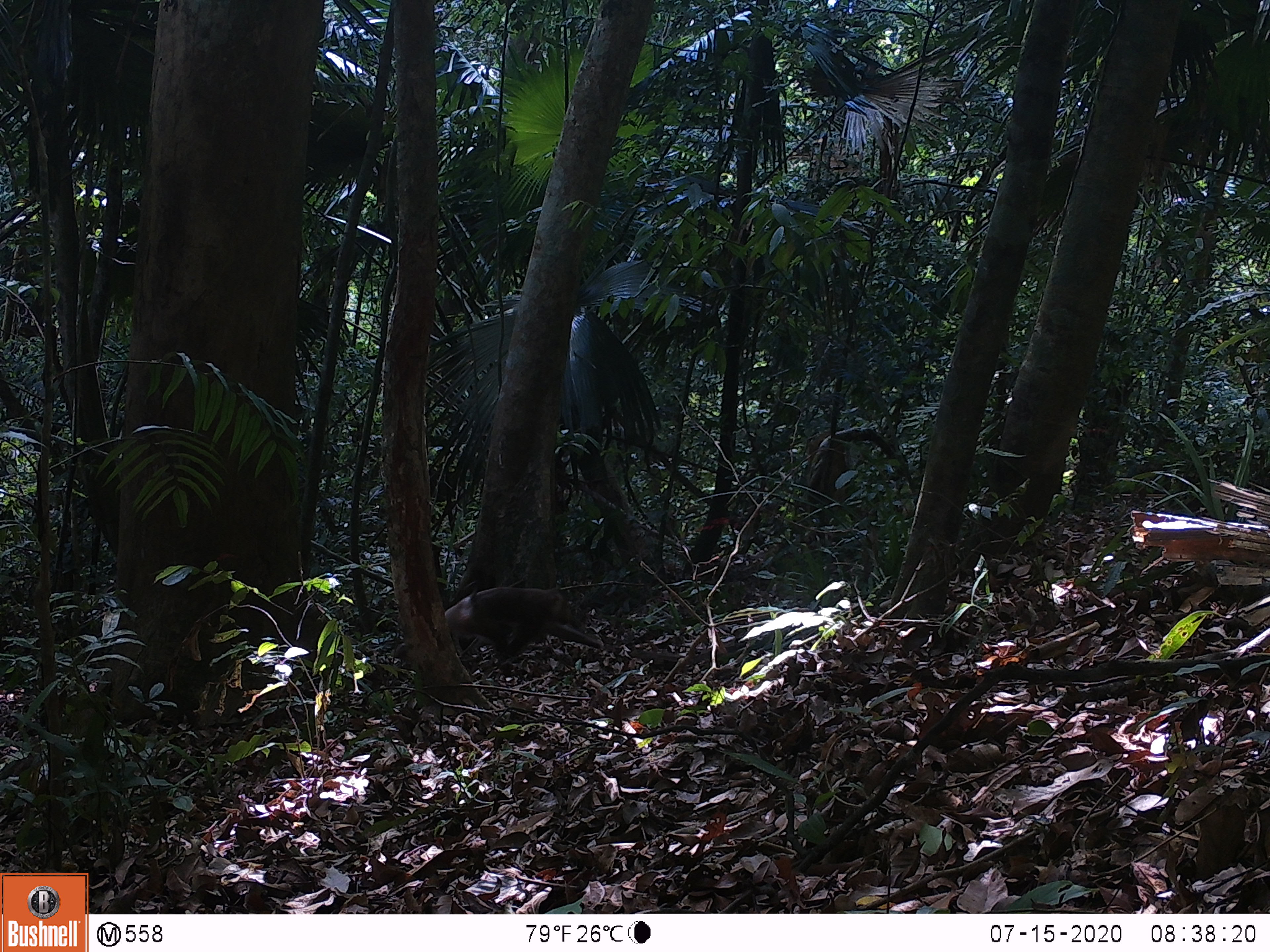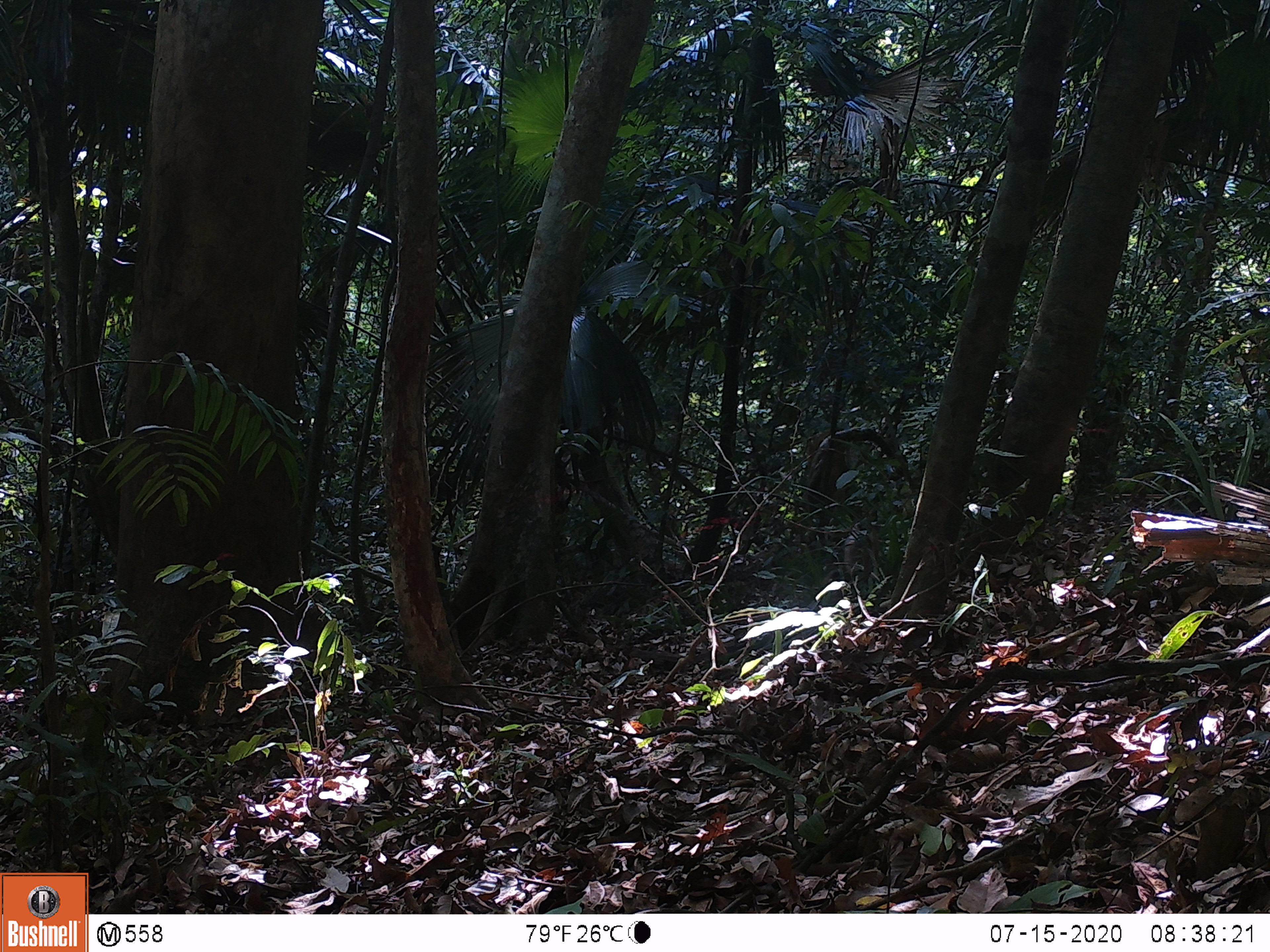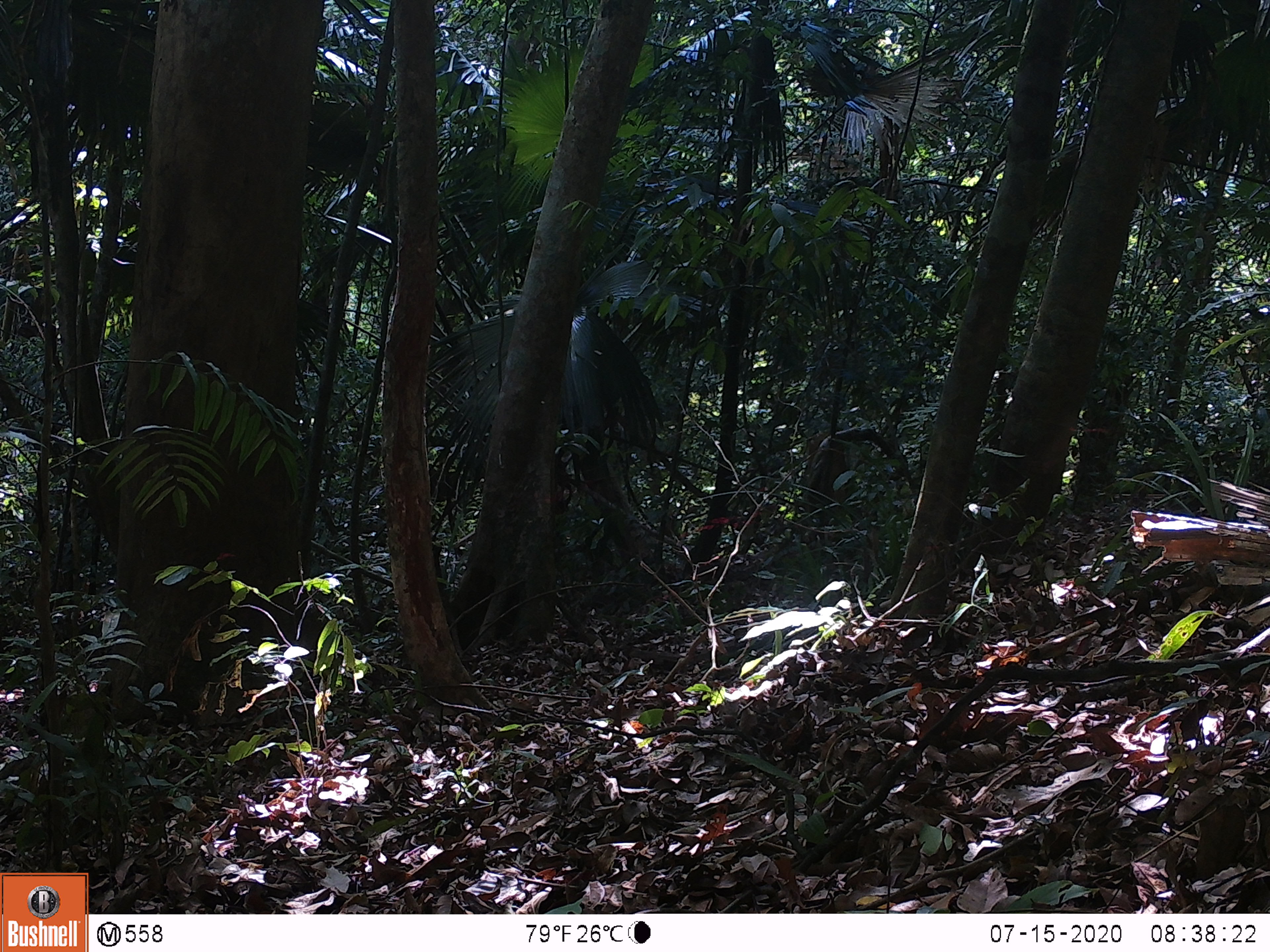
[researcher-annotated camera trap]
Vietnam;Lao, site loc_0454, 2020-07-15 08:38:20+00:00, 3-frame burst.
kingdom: Animalia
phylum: Chordata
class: Mammalia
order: Primates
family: Cercopithecidae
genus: Macaca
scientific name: Macaca nemestrina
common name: pig-tailed macaque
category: pig tailed macaque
Pig tailed macaque (pig-tailed macaque) (Macaca nemestrina). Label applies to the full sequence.